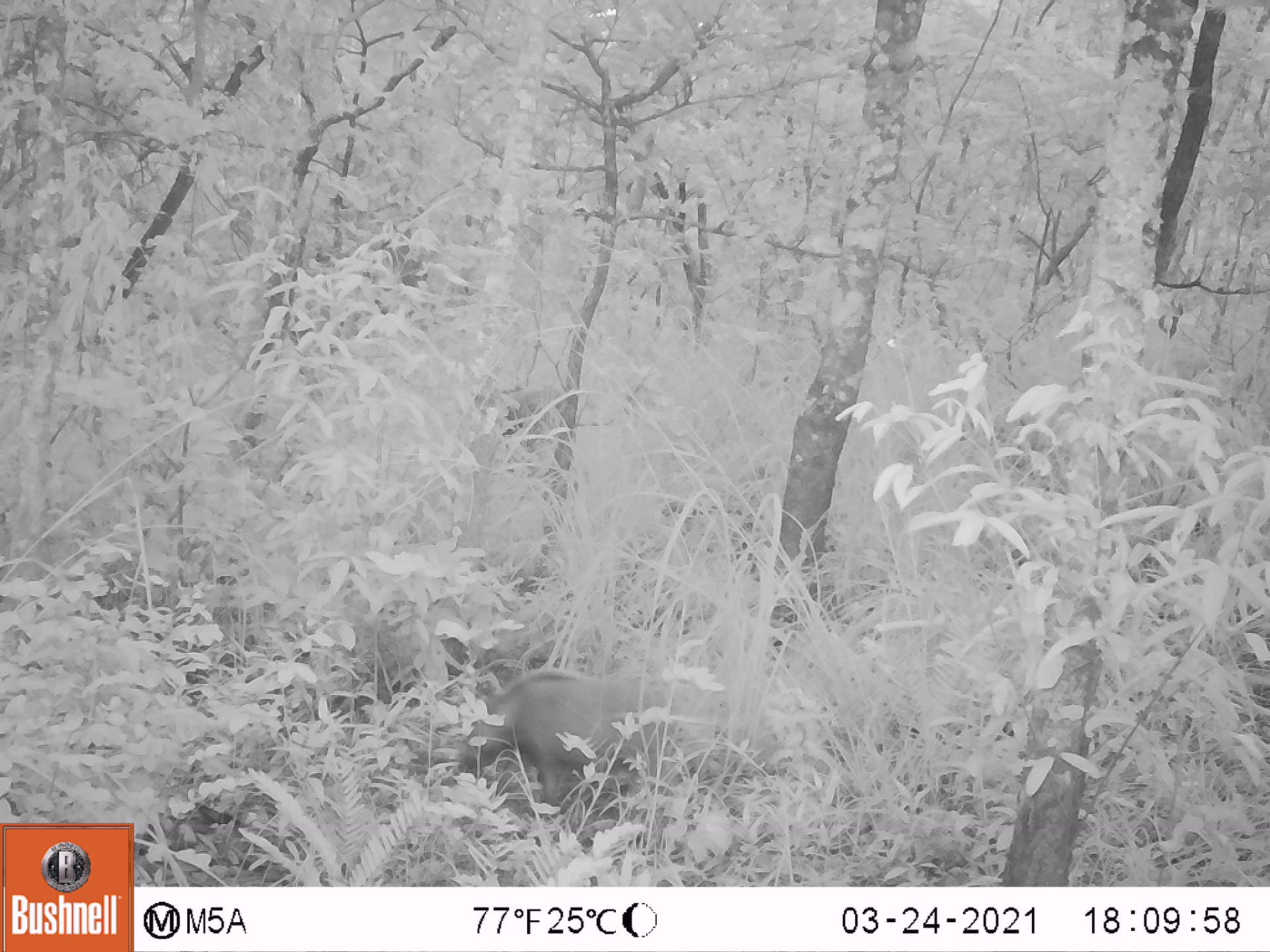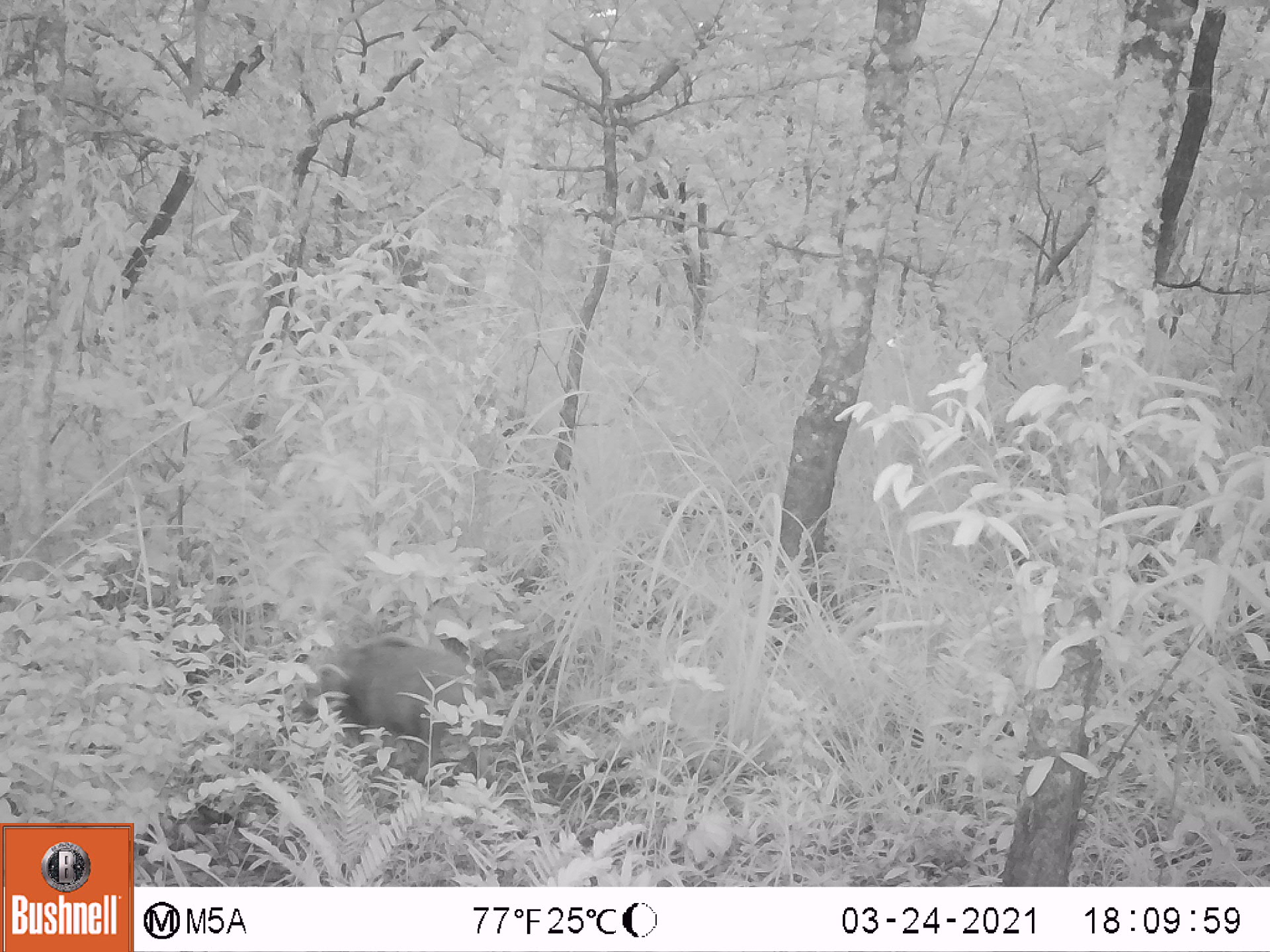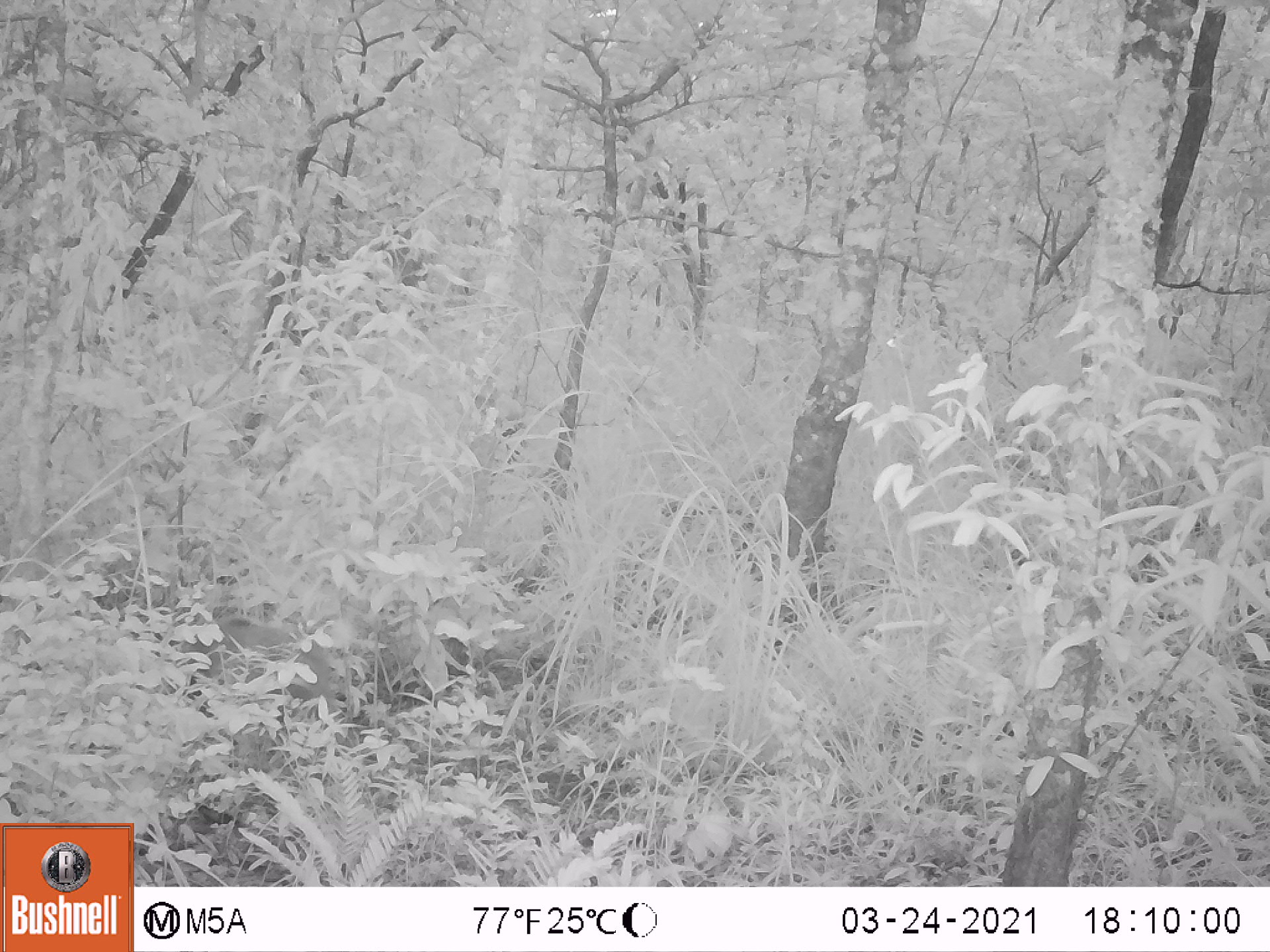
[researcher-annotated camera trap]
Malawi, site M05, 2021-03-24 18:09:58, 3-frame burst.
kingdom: Animalia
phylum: Chordata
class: Mammalia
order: Artiodactyla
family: Suidae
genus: Potamochoerus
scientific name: Potamochoerus larvatus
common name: bushpig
Bushpig (Potamochoerus larvatus), count 1.